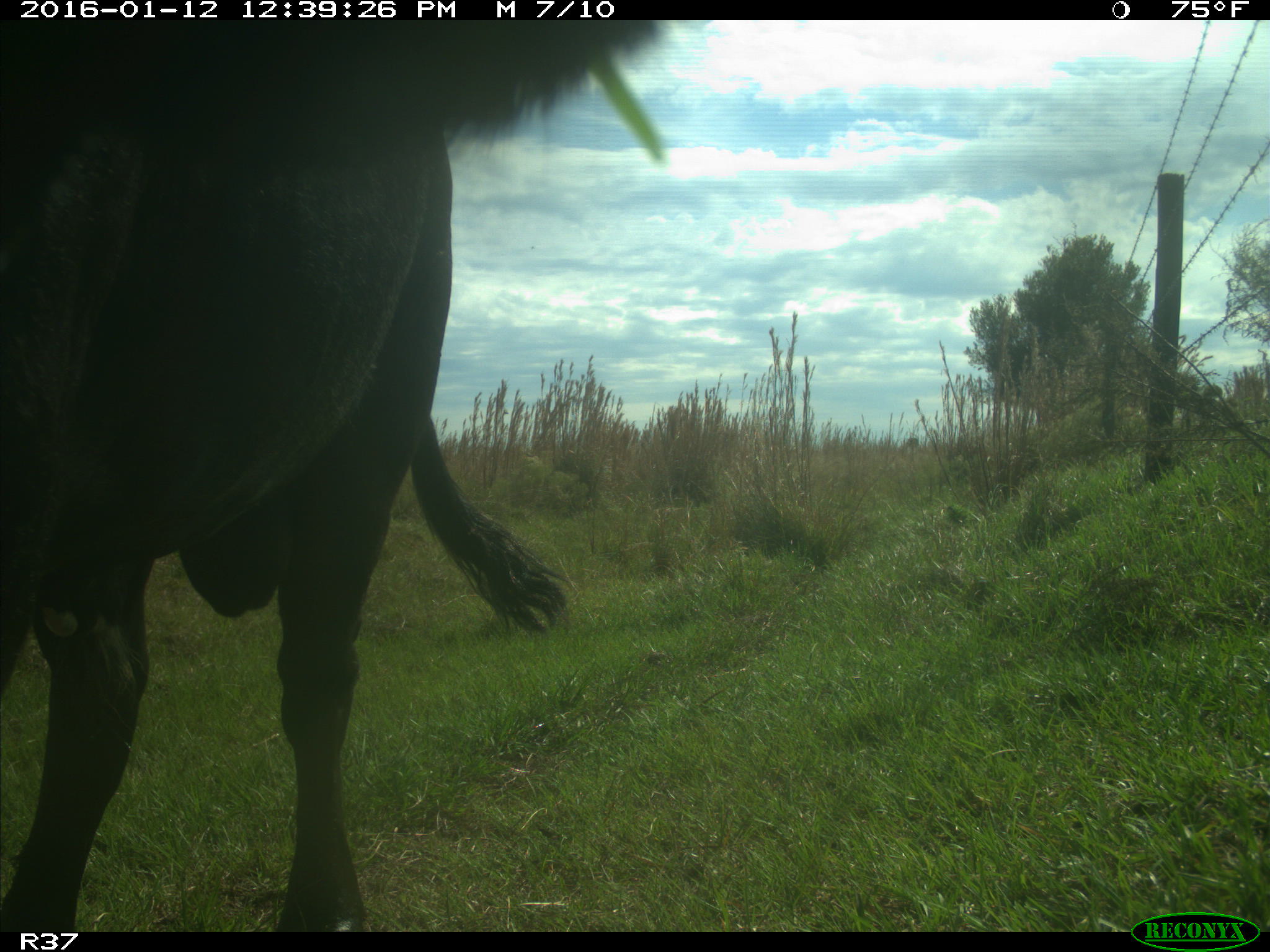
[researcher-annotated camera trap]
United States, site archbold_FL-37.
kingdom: Animalia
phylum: Chordata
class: Mammalia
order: Artiodactyla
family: Bovidae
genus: Bos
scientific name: Bos taurus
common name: domestic cow